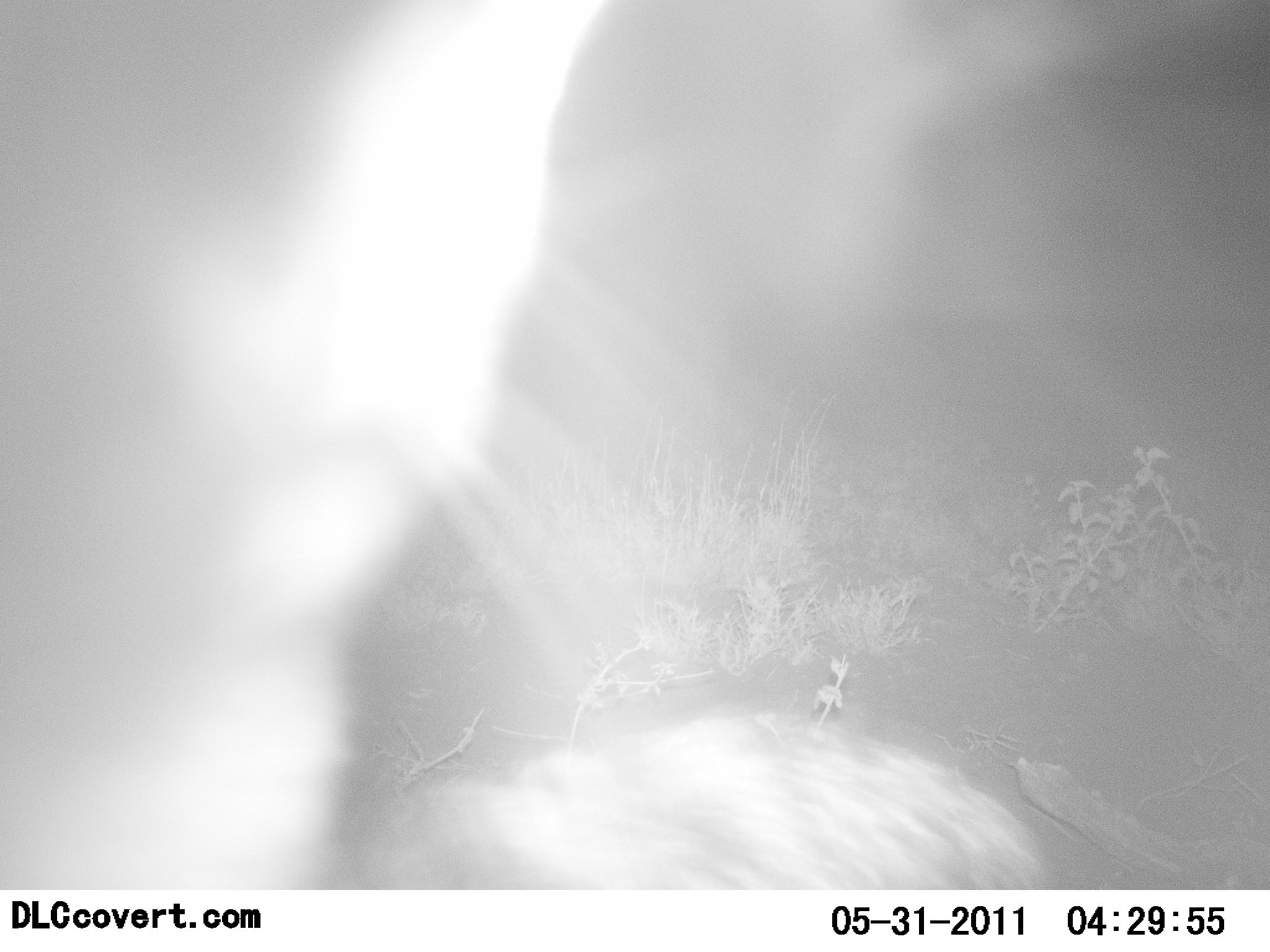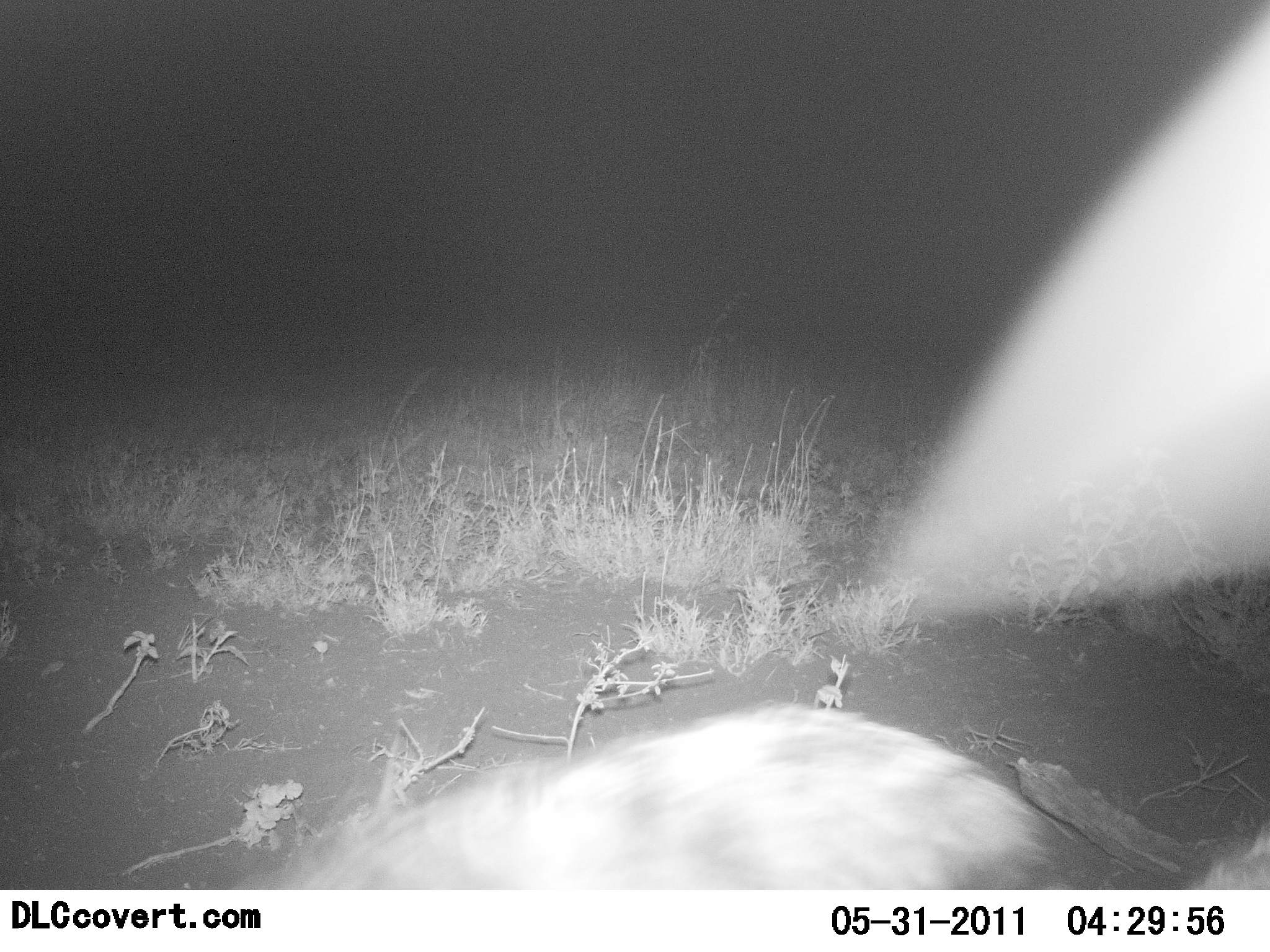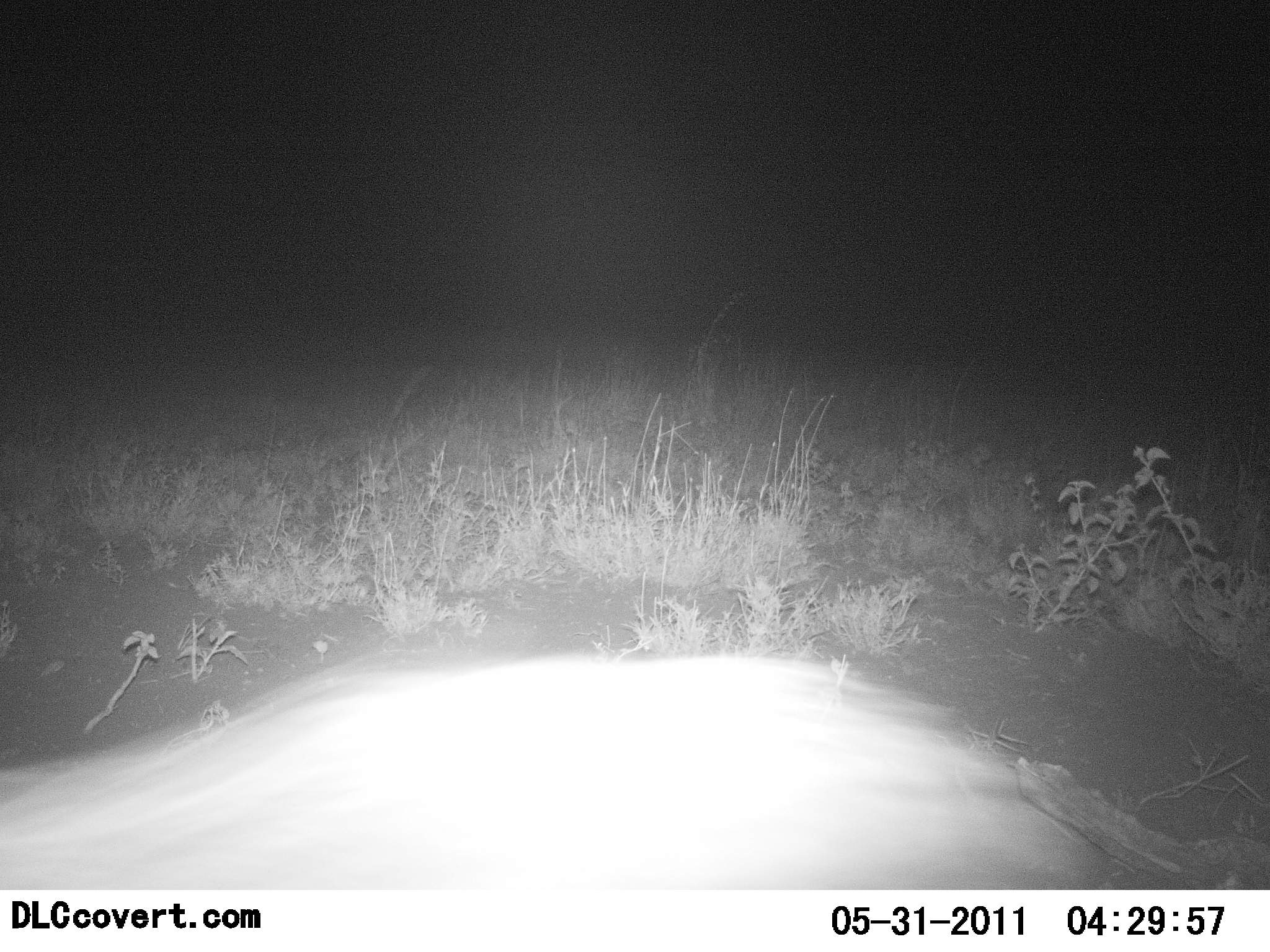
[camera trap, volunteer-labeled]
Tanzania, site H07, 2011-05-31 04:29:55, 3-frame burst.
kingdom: Animalia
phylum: Chordata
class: Mammalia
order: Carnivora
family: Hyaenidae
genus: Crocuta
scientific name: Crocuta crocuta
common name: spotted hyena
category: hyenaspotted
Hyenaspotted (spotted hyena) (Crocuta crocuta), count 1. Behavior (volunteer vote fractions): standing 0%, resting 0%, moving 67%, interacting 33%. Young present (vote fraction): 0%. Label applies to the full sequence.